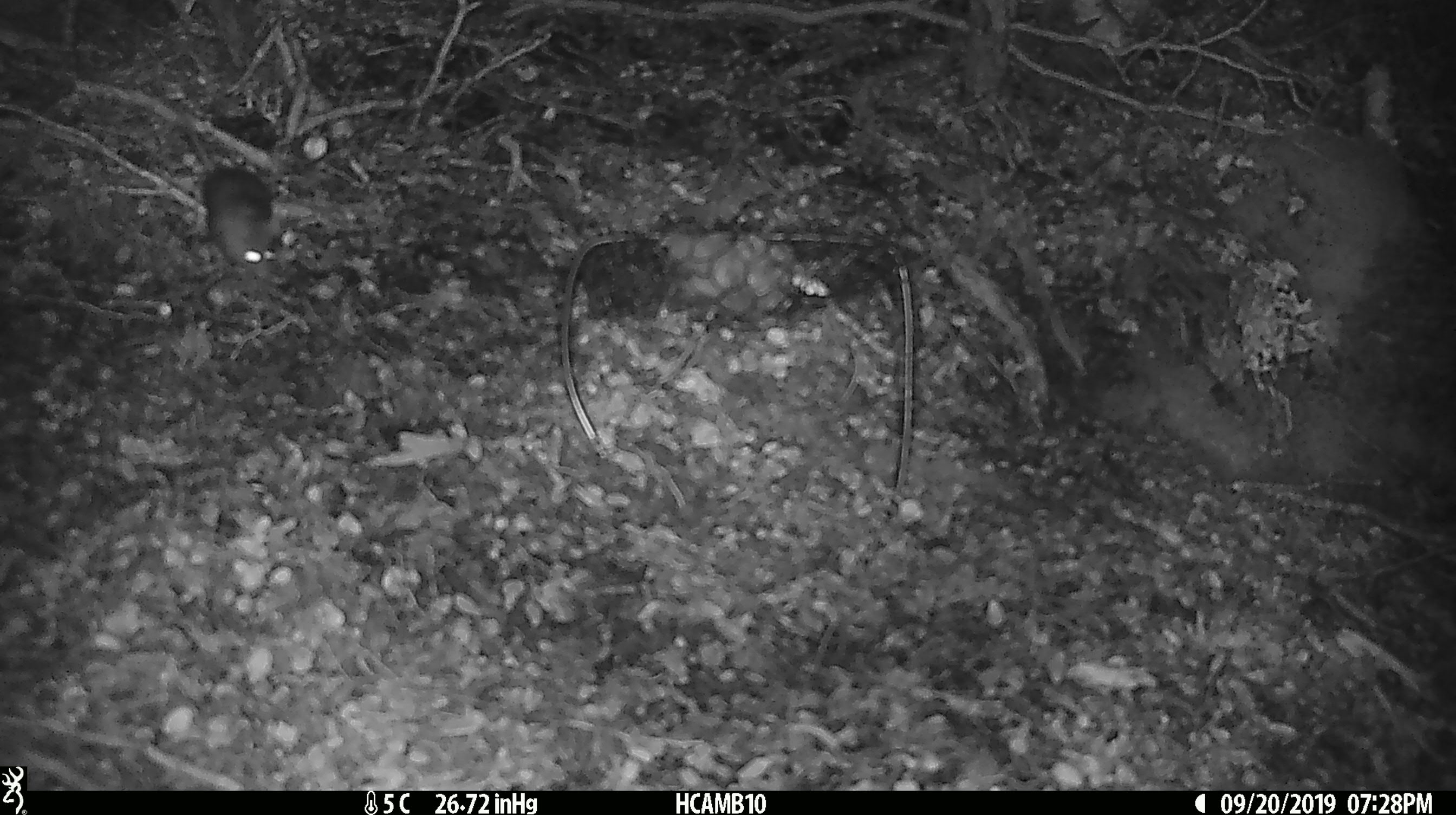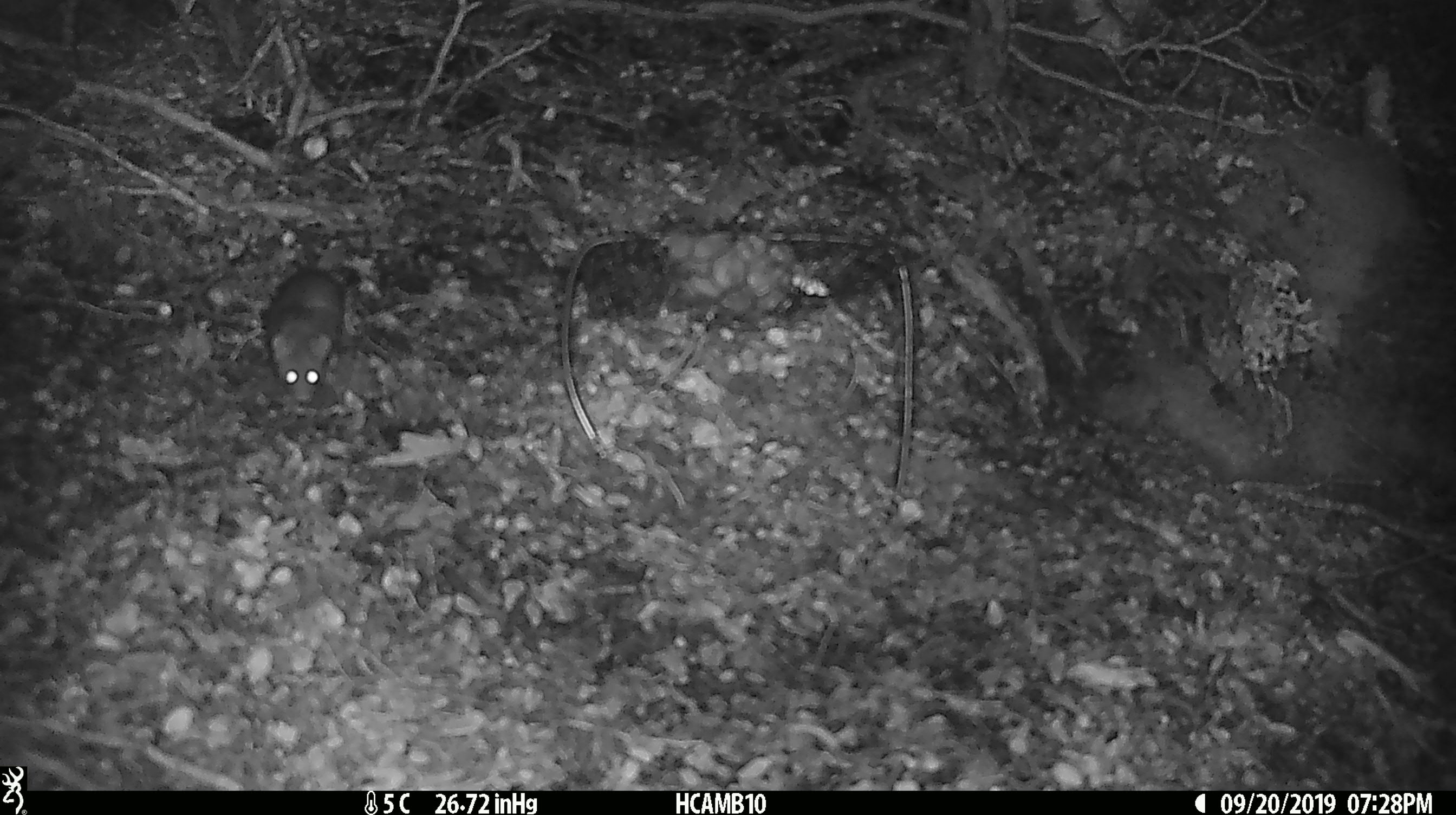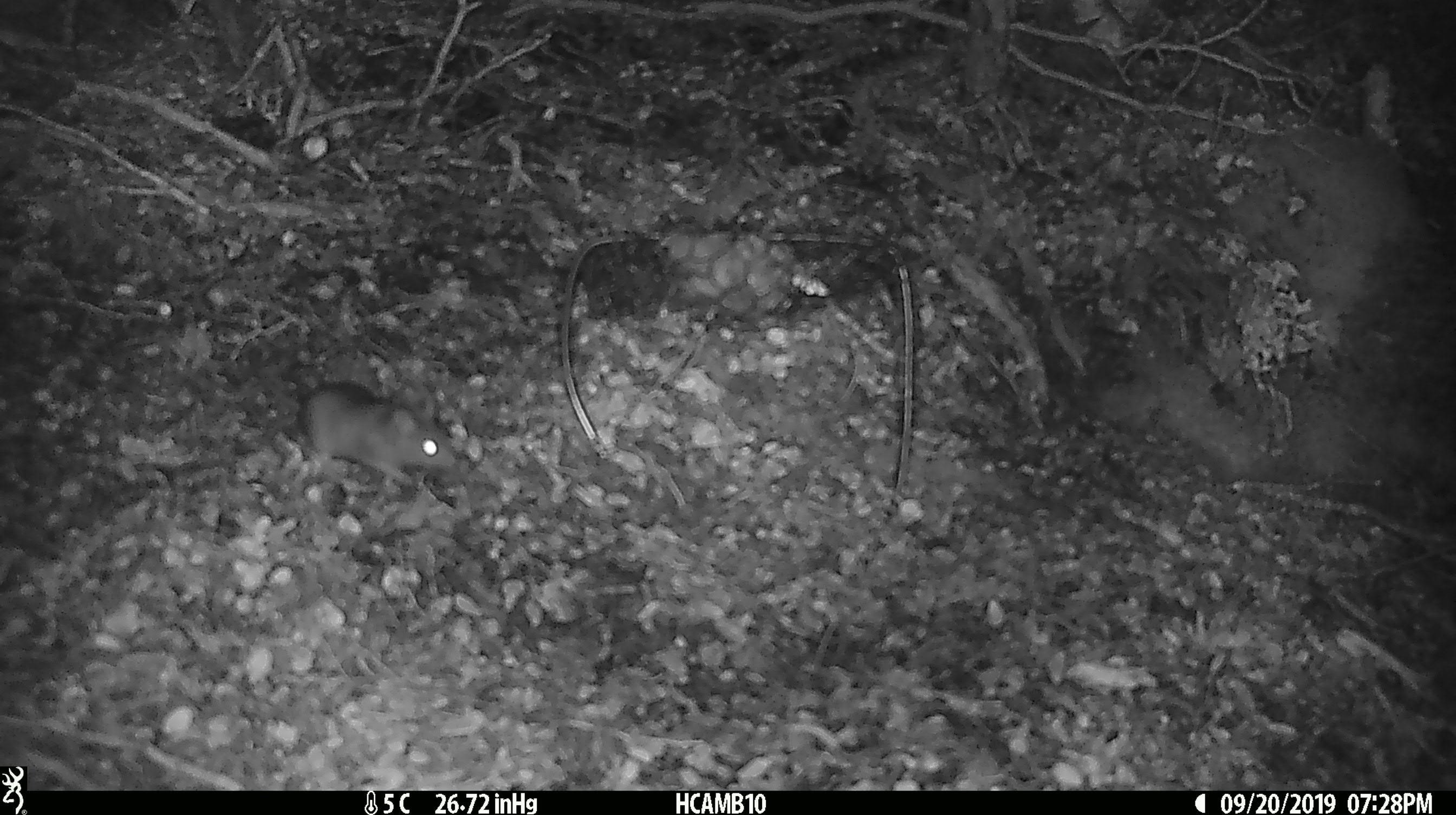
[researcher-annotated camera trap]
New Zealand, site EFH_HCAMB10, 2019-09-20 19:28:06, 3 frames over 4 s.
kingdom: Animalia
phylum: Chordata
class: Mammalia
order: Rodentia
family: Muridae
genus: Mus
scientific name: Mus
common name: mouse